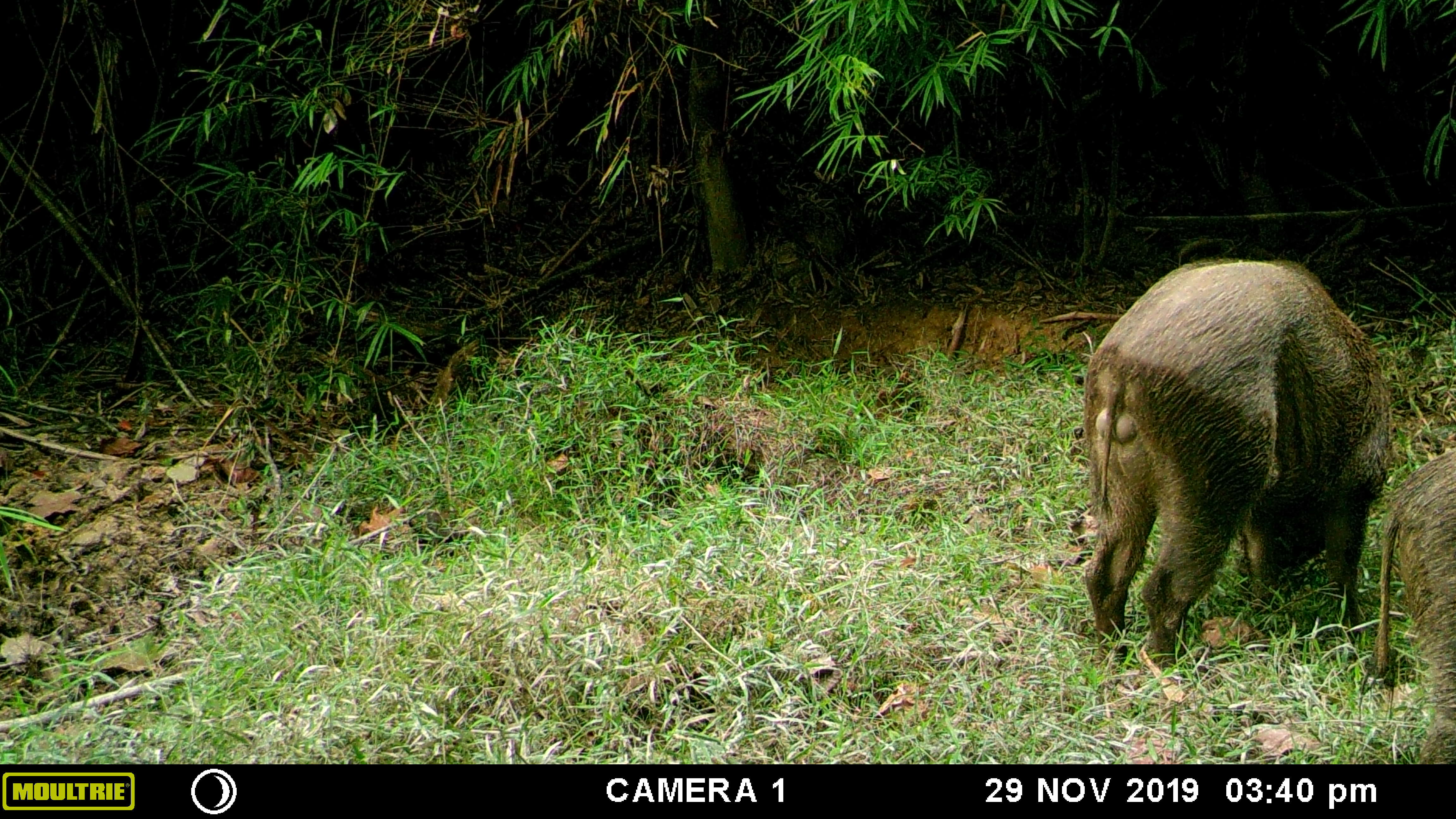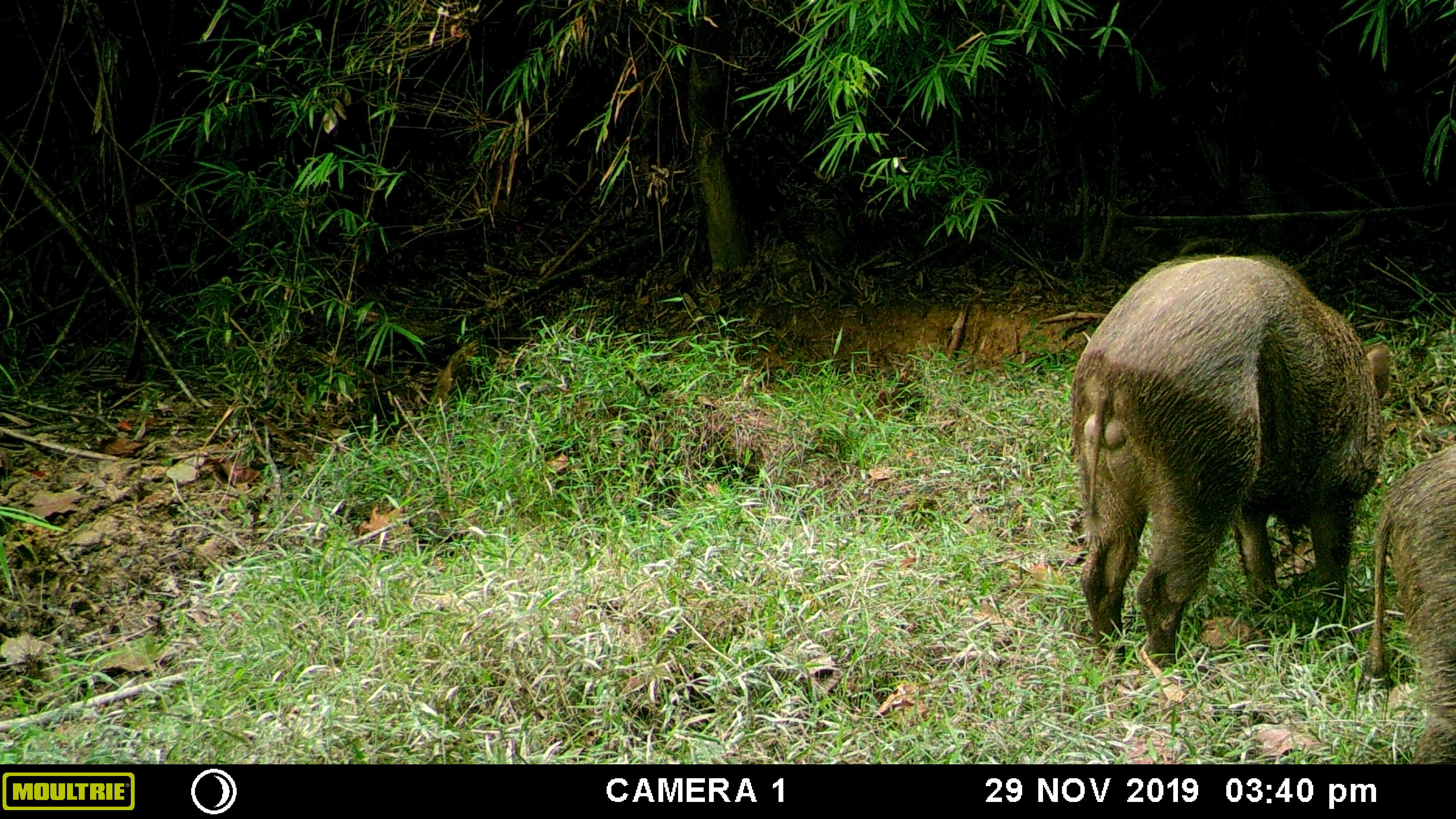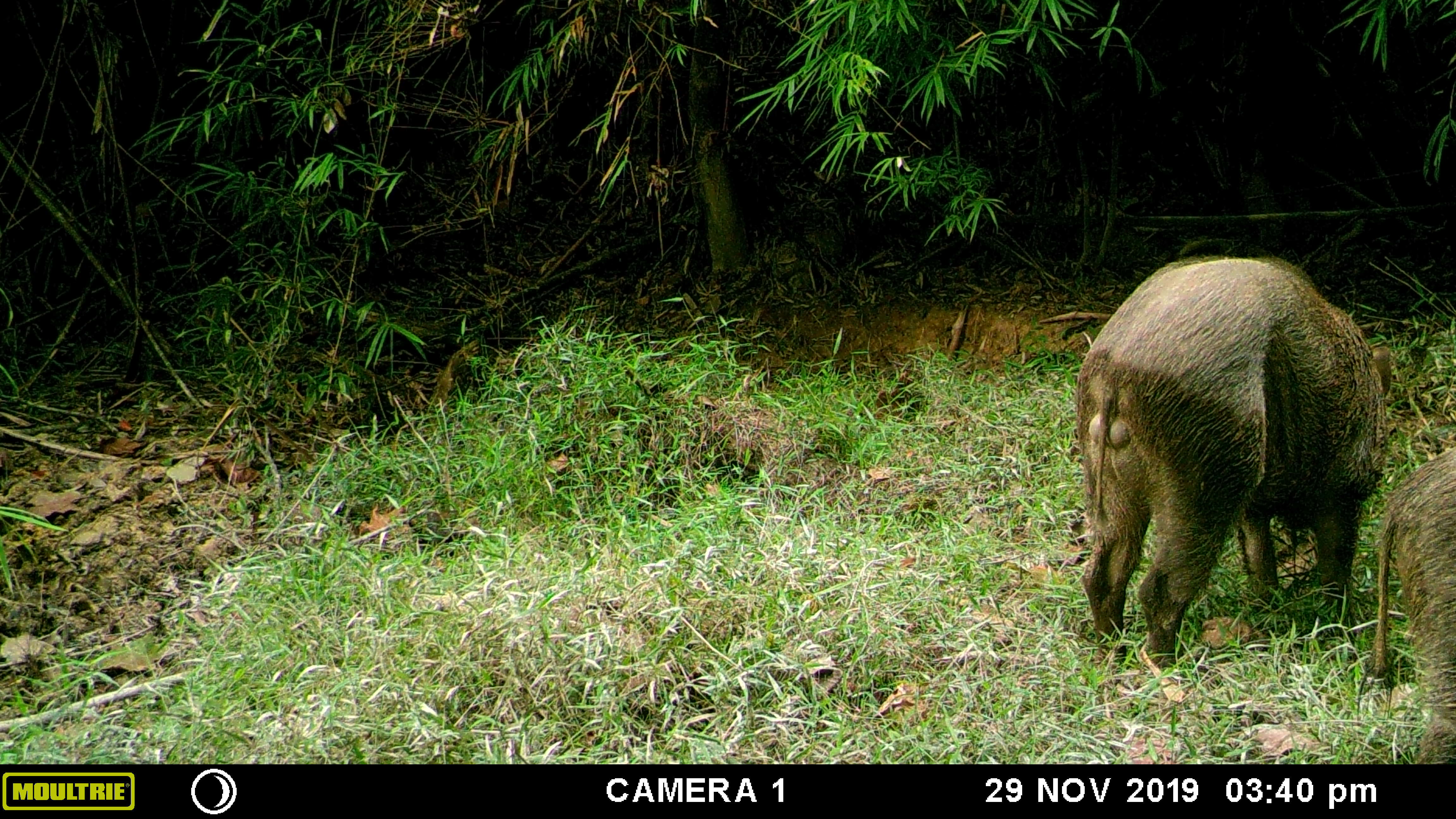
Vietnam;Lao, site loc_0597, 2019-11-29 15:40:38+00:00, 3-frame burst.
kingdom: Animalia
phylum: Chordata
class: Mammalia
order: Artiodactyla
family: Suidae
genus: Sus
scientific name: Sus scrofa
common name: eurasian wild pig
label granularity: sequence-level